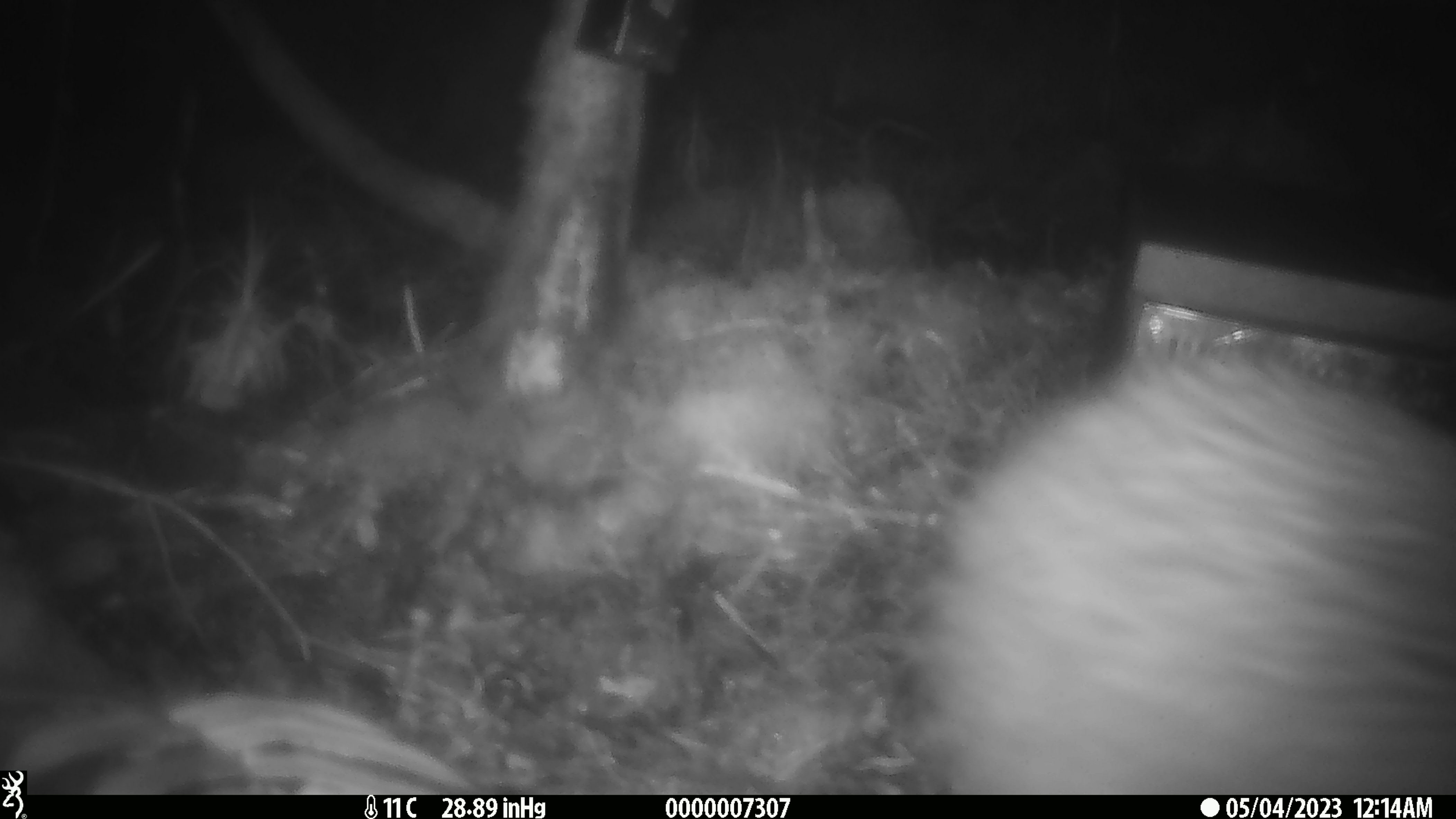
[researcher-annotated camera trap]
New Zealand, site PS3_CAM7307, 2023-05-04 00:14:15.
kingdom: Animalia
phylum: Chordata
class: Aves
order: Apterygiformes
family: Apterygidae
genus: Apteryx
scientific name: Apteryx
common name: kiwi